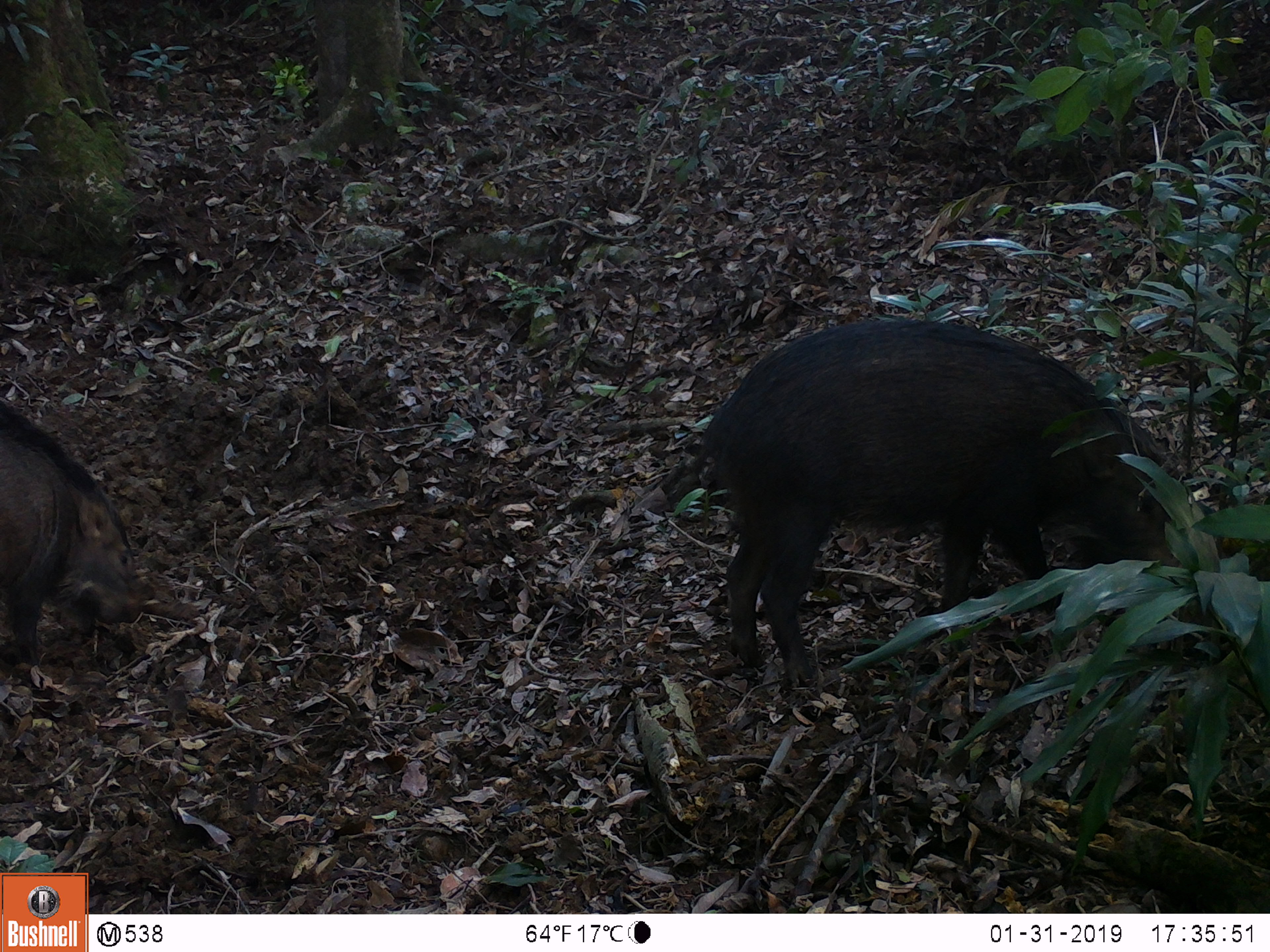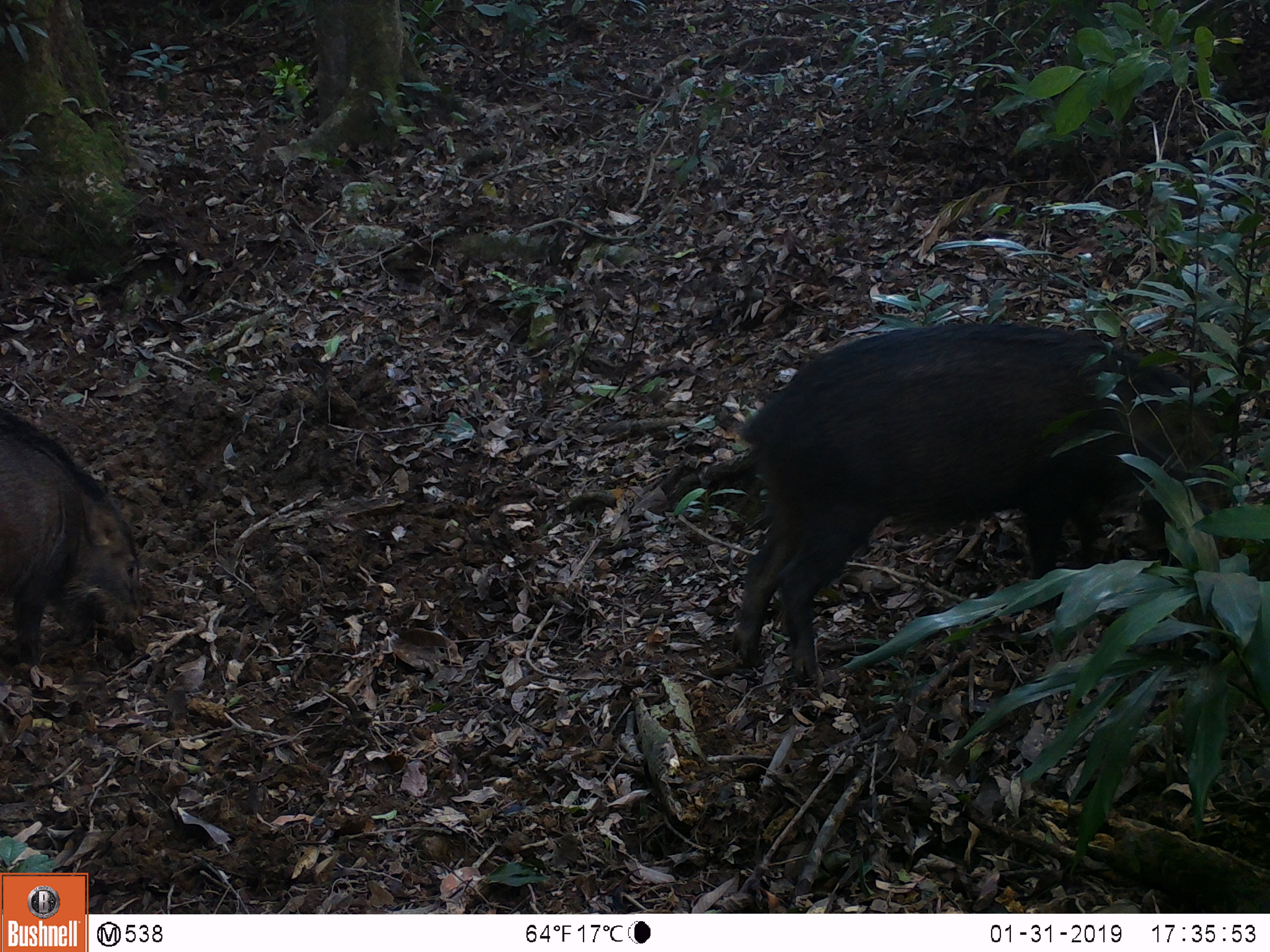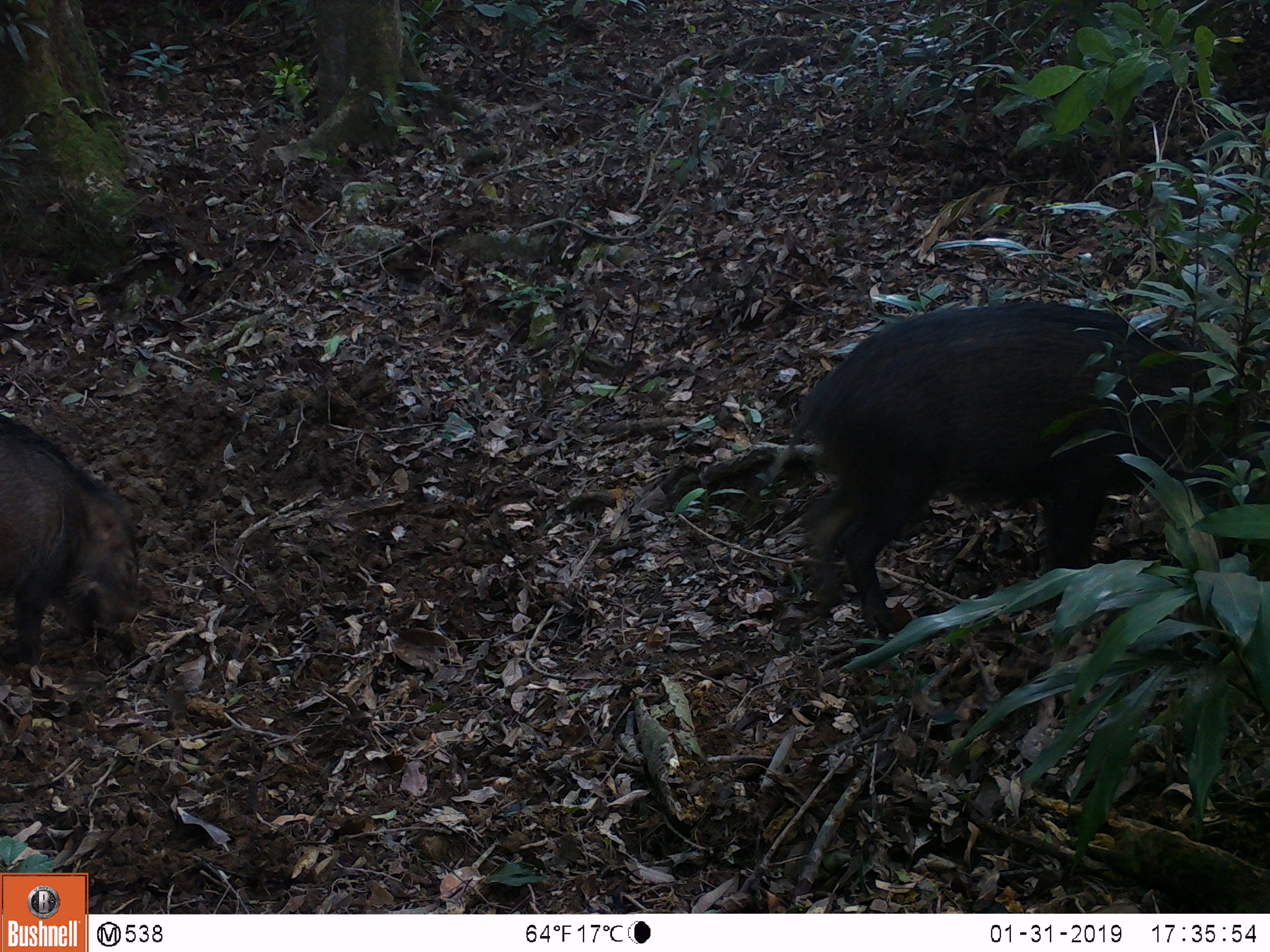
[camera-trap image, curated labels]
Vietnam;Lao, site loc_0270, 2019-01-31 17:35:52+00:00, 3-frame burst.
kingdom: Animalia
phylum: Chordata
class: Mammalia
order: Artiodactyla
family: Suidae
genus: Sus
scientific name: Sus scrofa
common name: eurasian wild pig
Eurasian wild pig (Sus scrofa). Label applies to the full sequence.